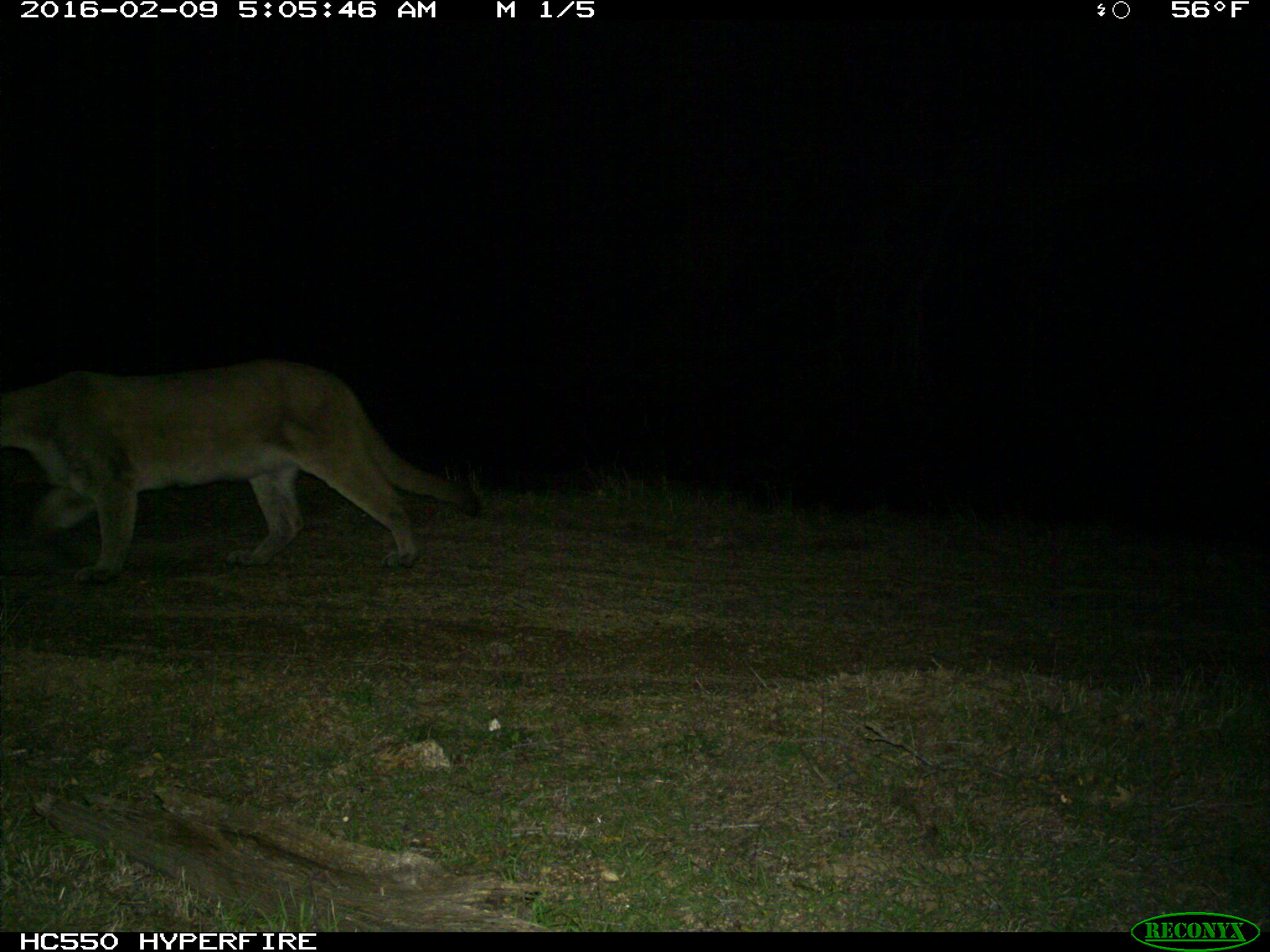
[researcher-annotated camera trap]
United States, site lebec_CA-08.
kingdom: Animalia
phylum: Chordata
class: Mammalia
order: Carnivora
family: Felidae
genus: Puma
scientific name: Puma concolor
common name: mountain lion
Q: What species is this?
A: Puma concolor (mountain lion).